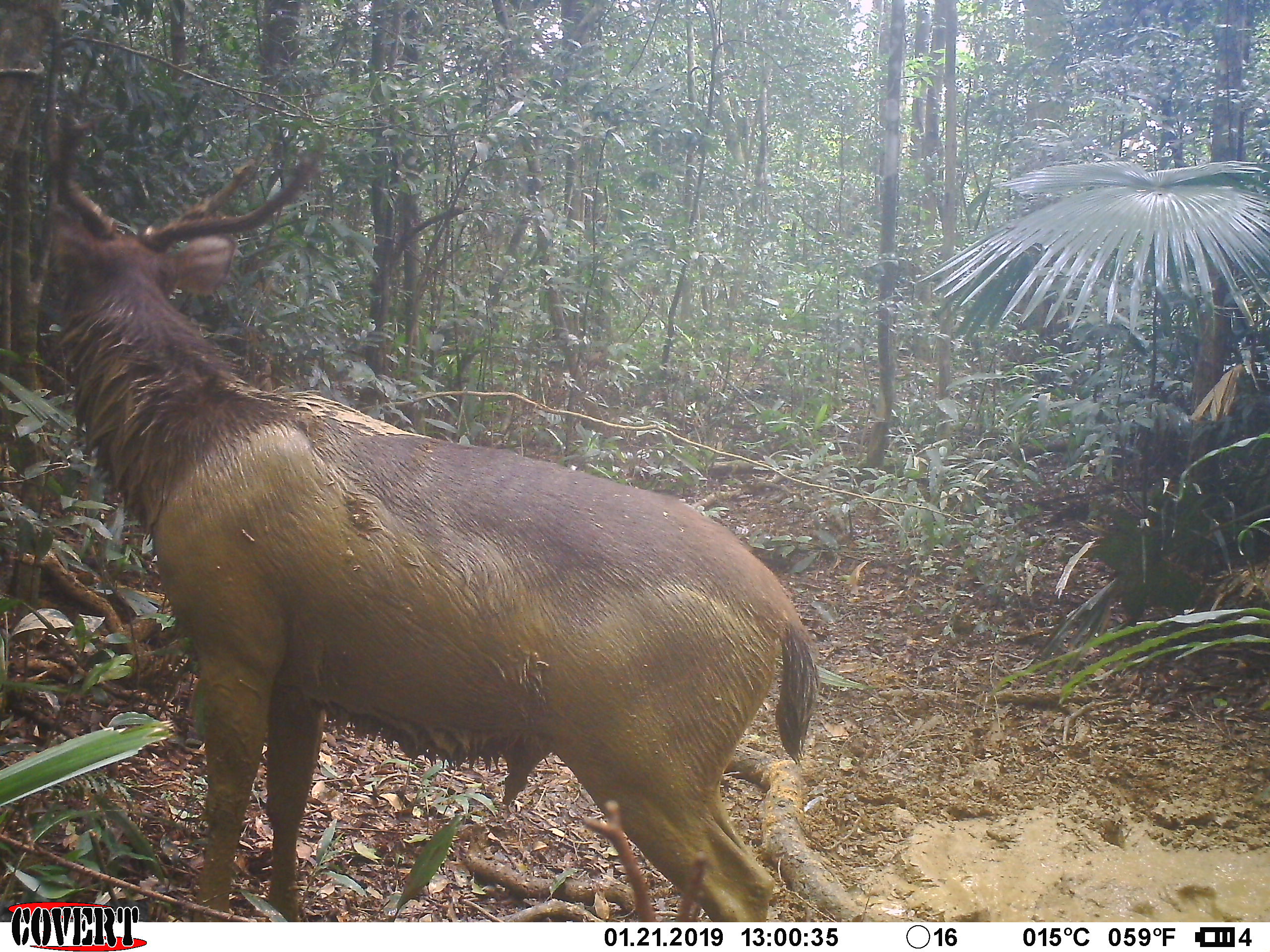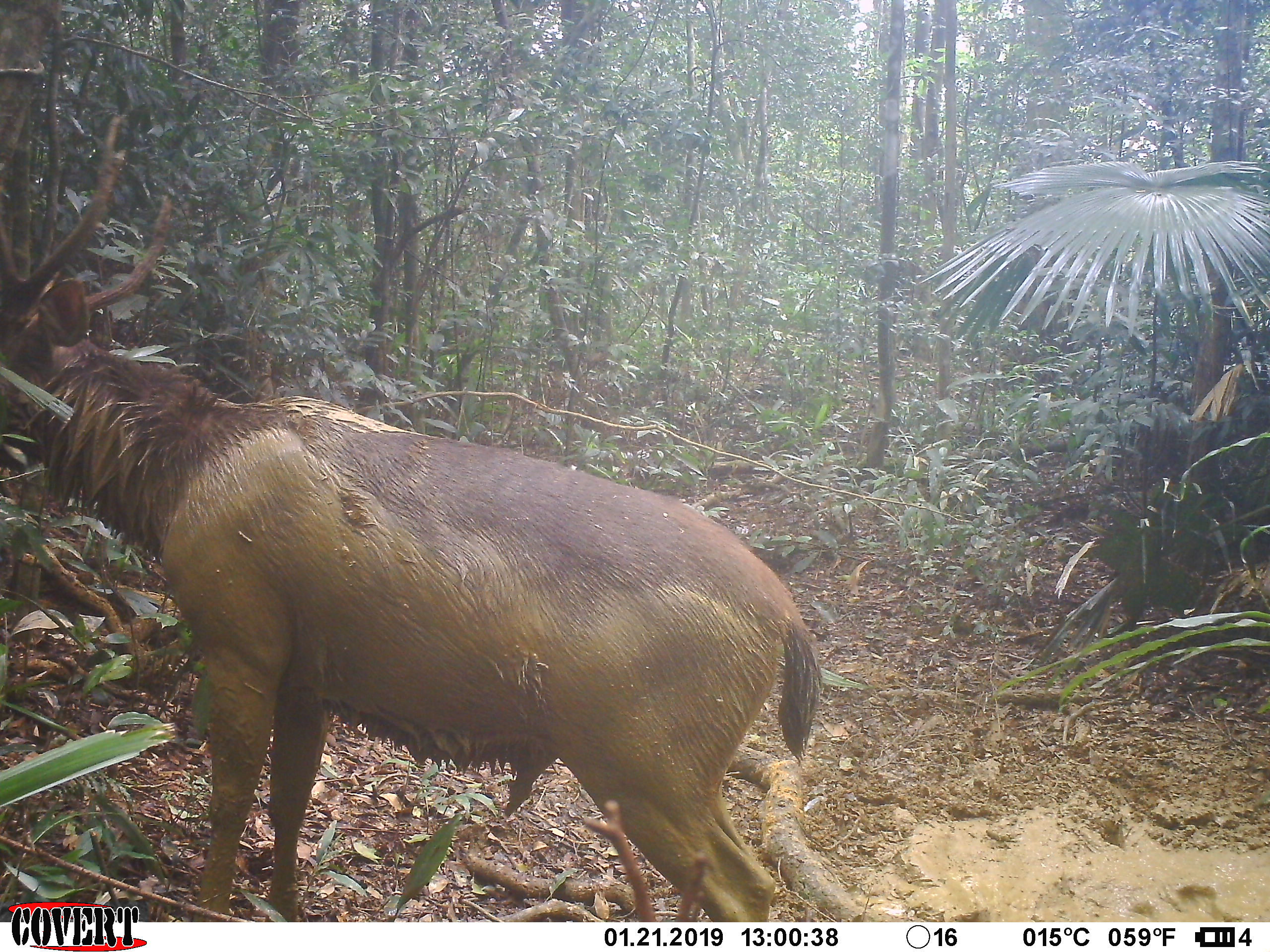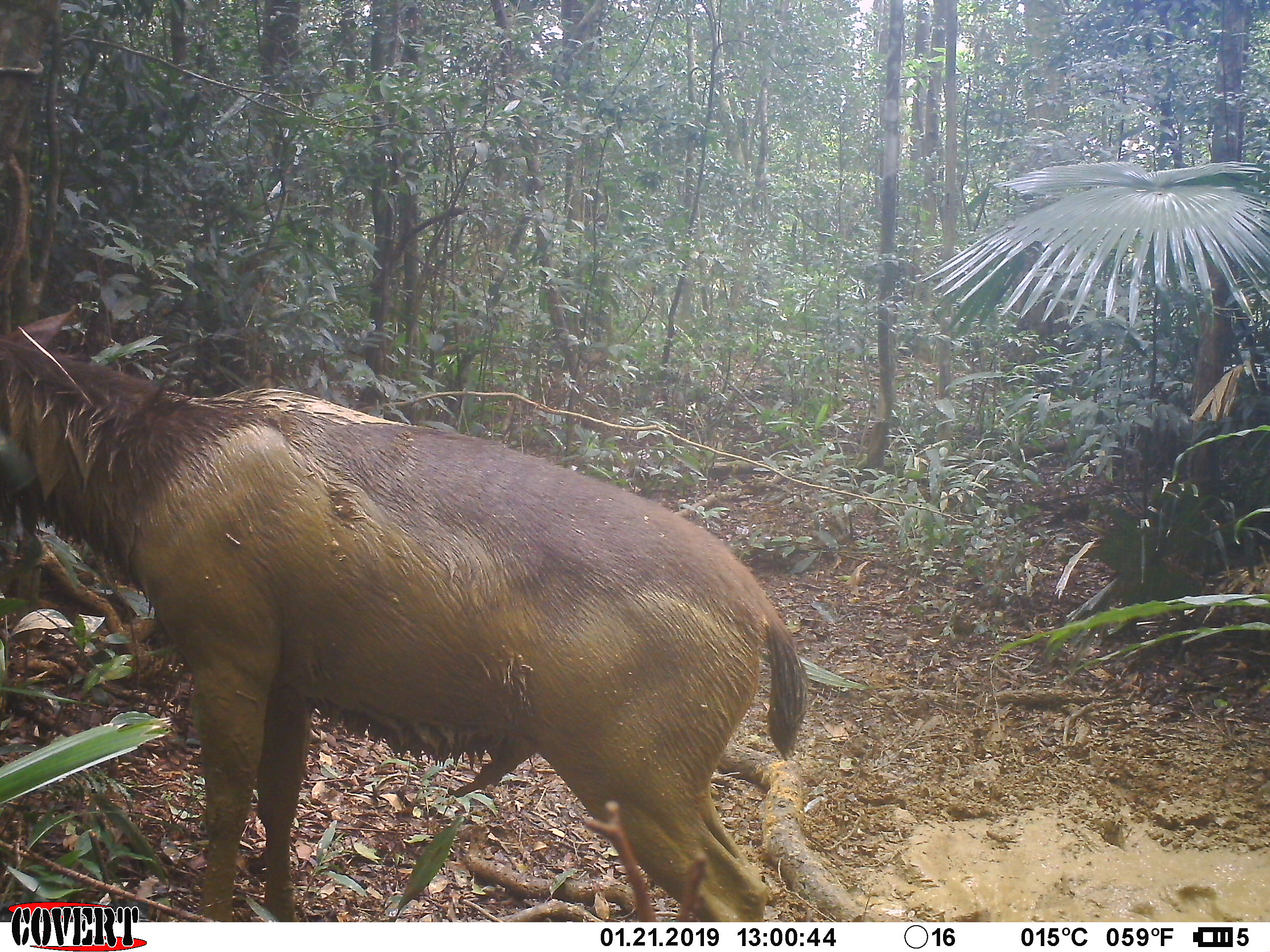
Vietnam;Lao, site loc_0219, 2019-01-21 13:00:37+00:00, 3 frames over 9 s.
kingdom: Animalia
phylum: Chordata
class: Mammalia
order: Artiodactyla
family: Cervidae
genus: Rusa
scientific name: Rusa unicolor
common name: sambar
Sambar (Rusa unicolor). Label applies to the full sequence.